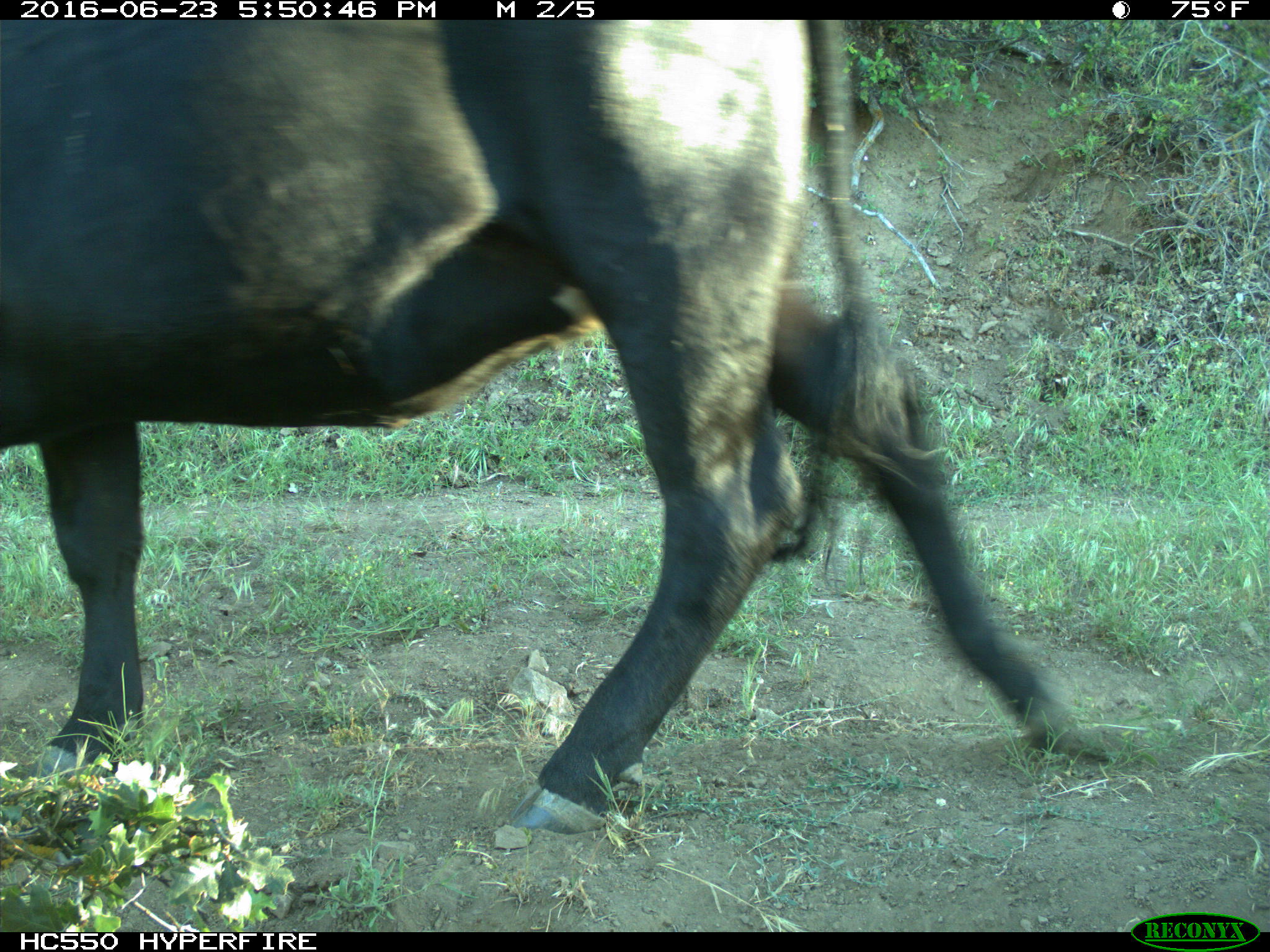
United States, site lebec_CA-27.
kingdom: Animalia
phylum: Chordata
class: Mammalia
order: Artiodactyla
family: Bovidae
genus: Bos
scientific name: Bos taurus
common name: domestic cow